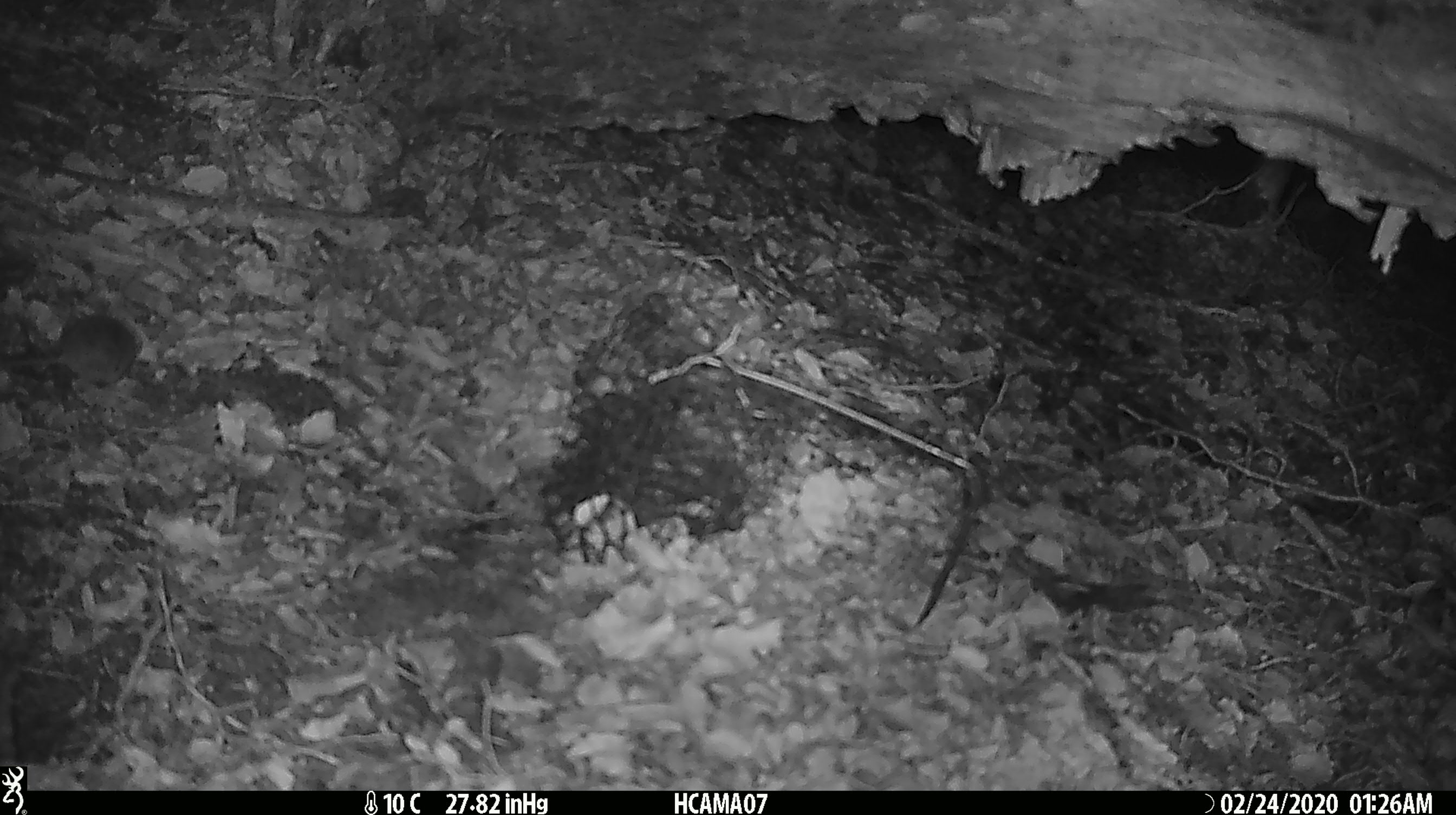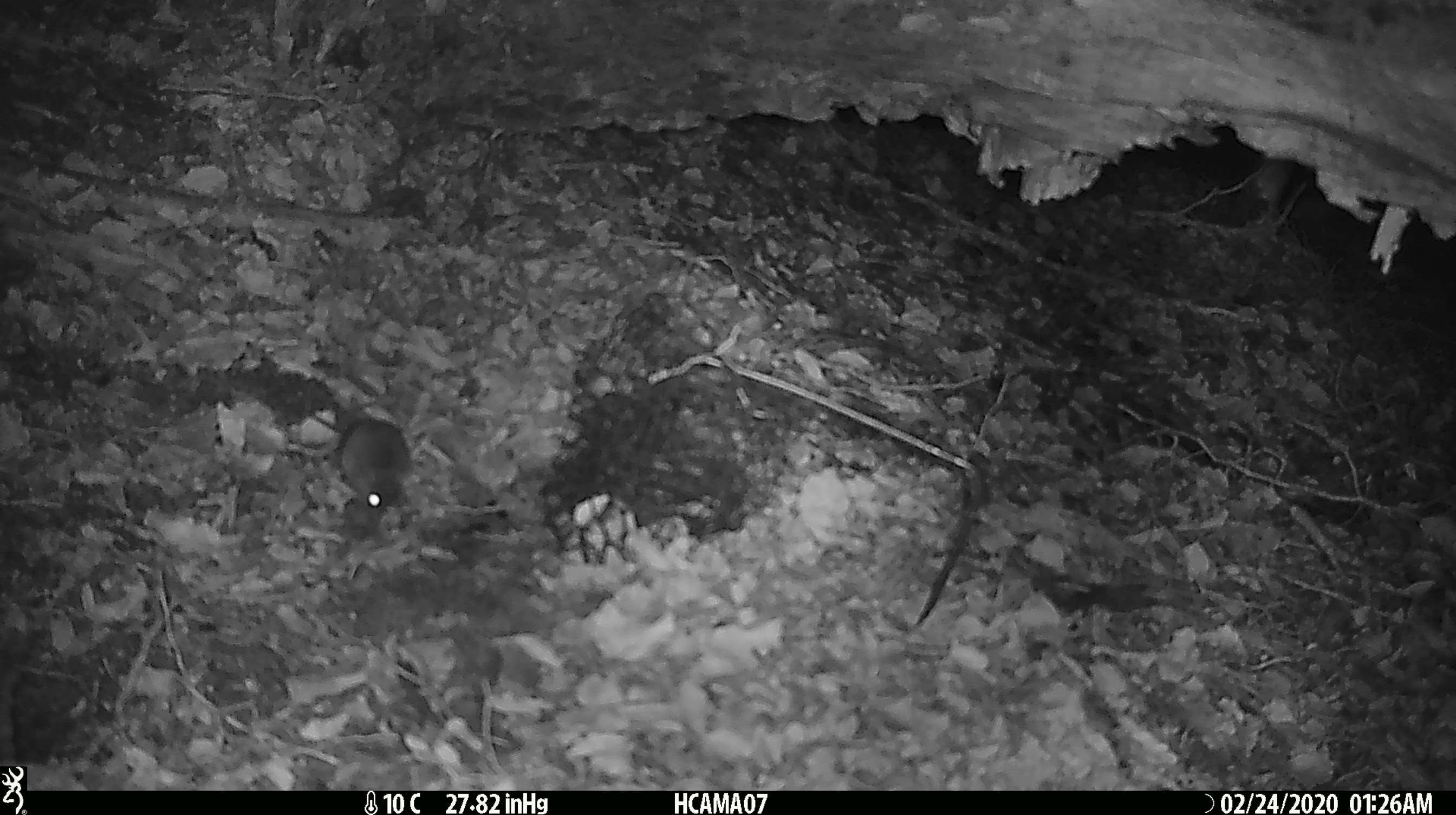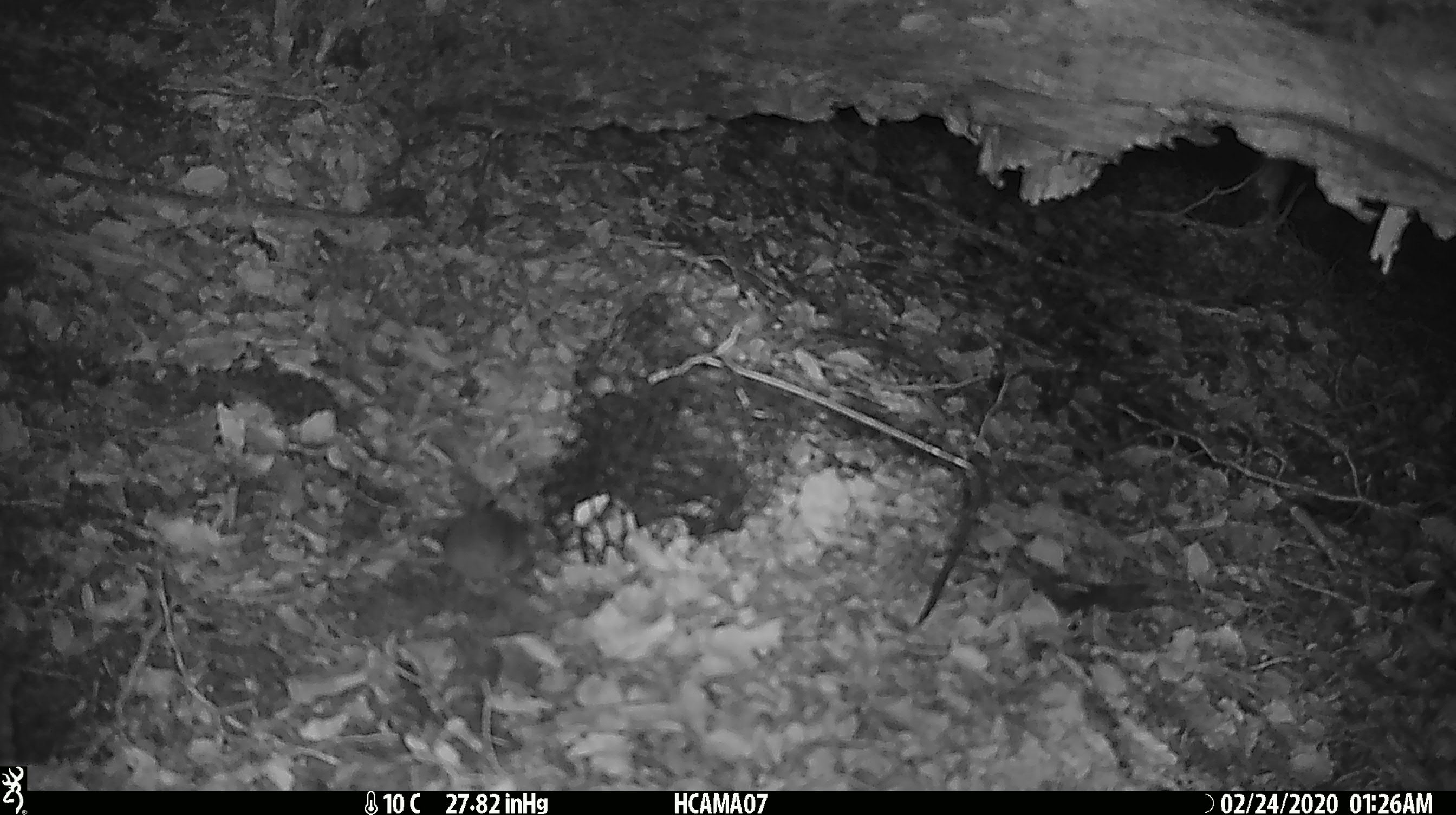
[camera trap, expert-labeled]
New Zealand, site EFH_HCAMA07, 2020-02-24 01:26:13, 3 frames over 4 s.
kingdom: Animalia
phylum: Chordata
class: Mammalia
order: Rodentia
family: Muridae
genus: Mus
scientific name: Mus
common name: mouse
Mouse (Mus).